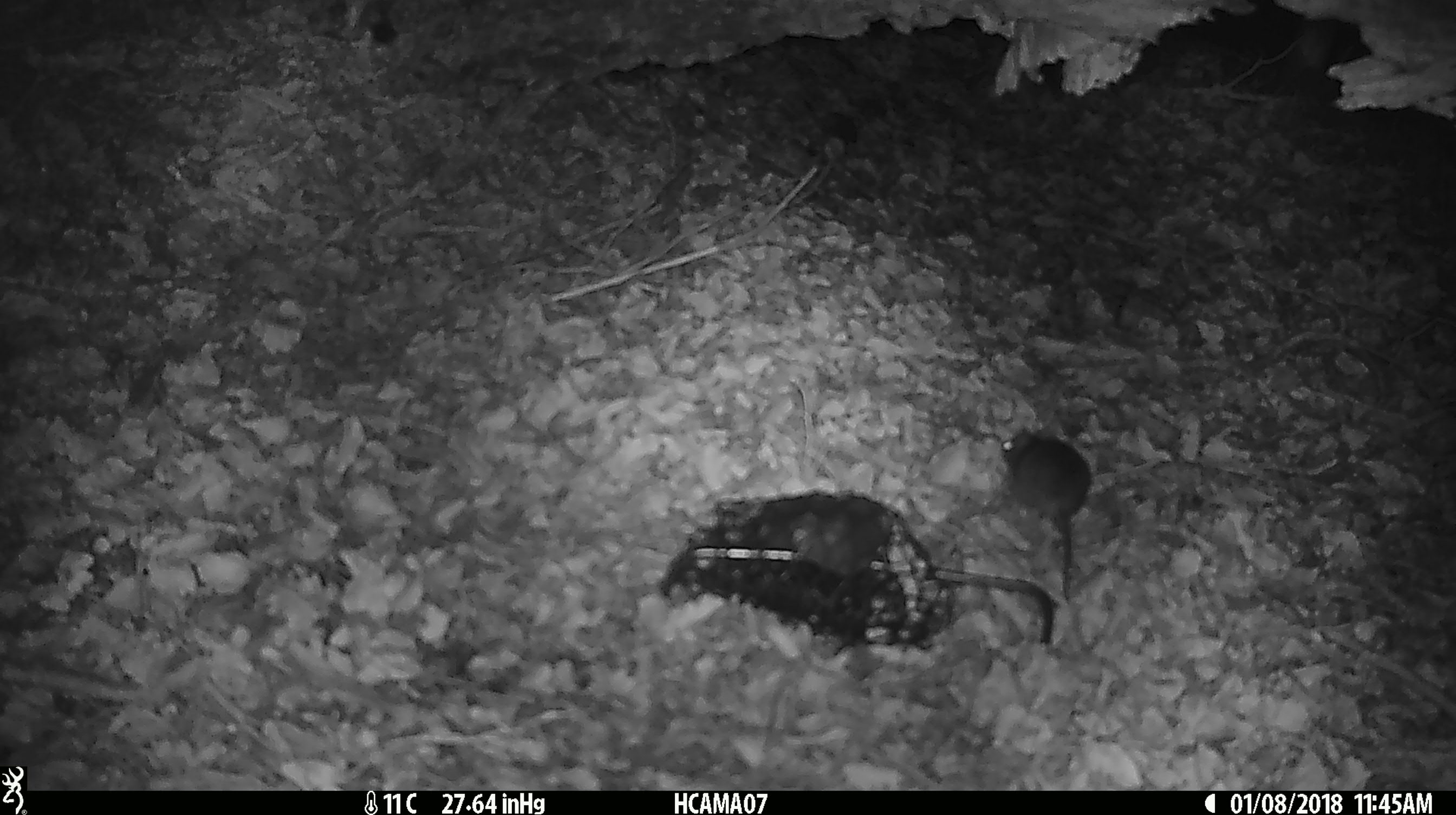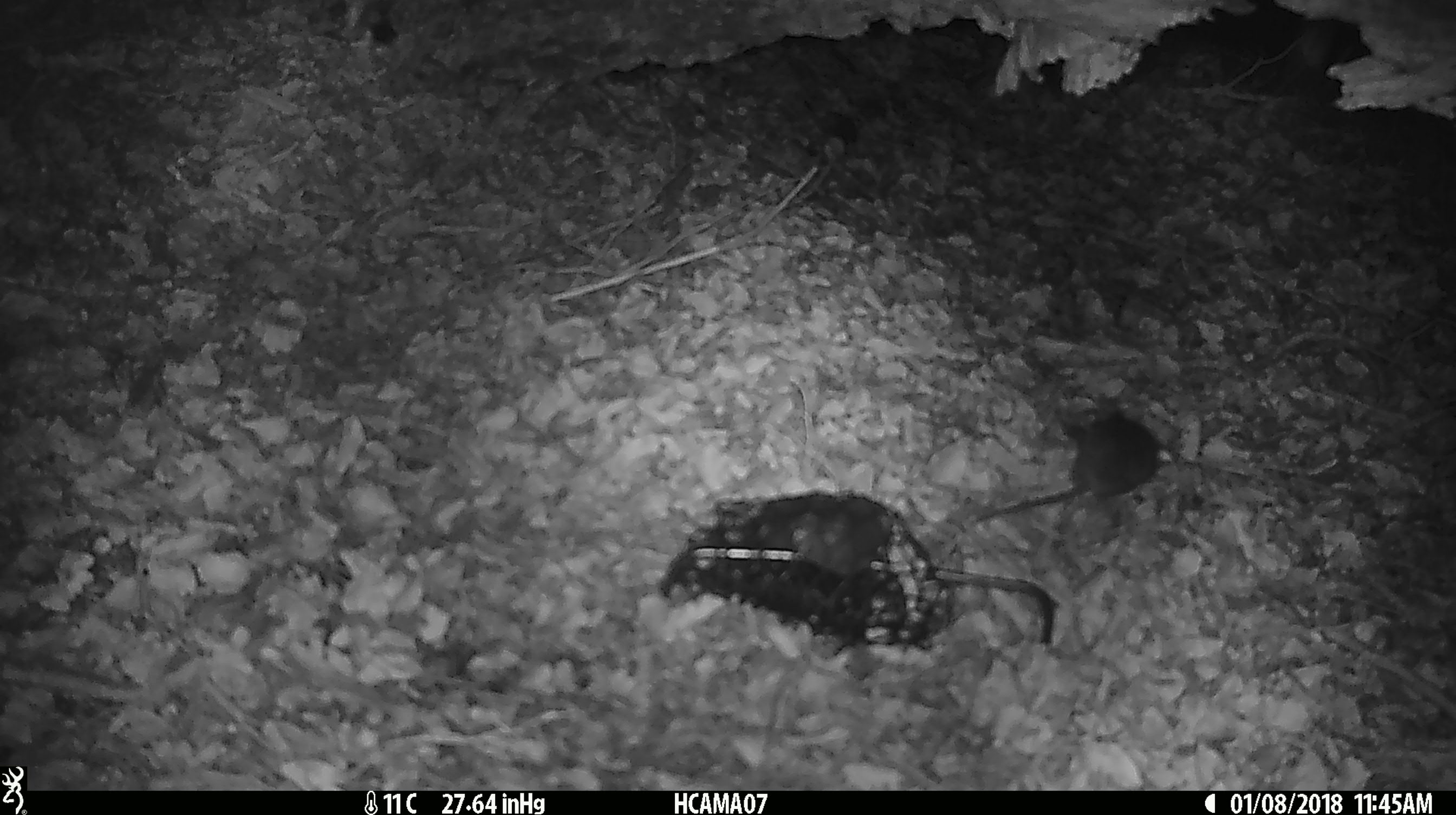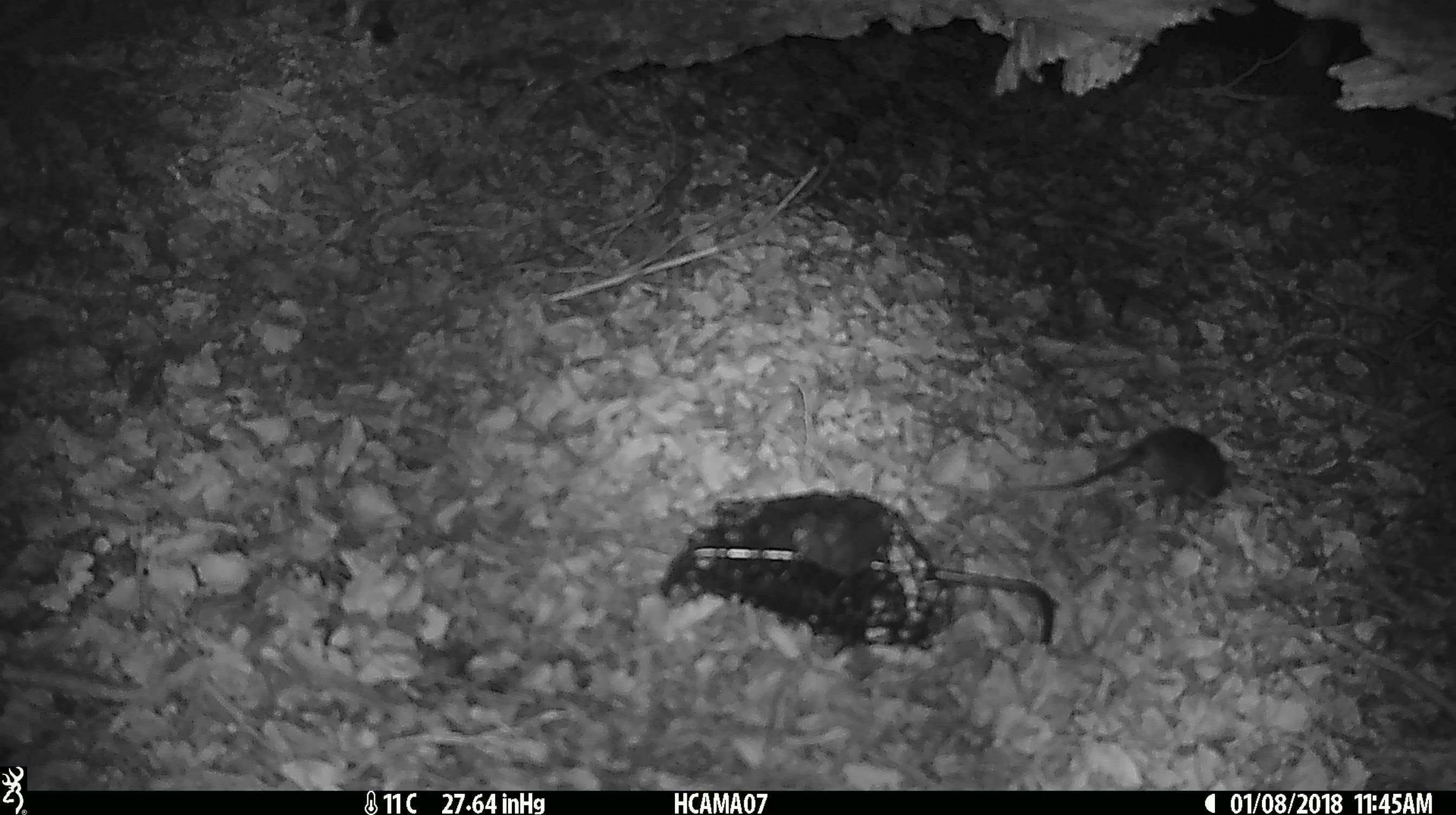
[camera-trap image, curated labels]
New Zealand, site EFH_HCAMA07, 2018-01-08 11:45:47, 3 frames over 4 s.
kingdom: Animalia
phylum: Chordata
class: Mammalia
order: Rodentia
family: Muridae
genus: Mus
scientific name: Mus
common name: mouse